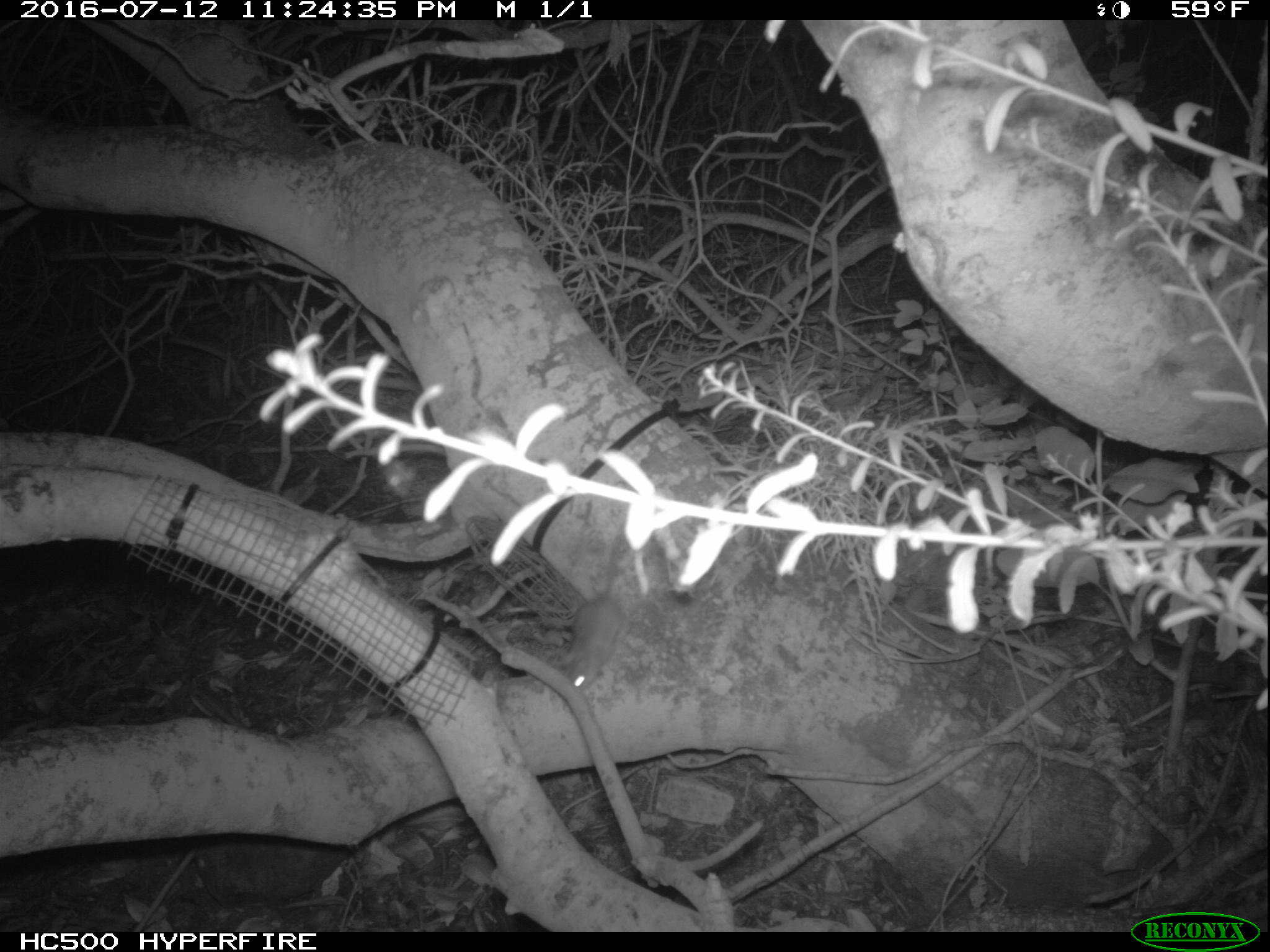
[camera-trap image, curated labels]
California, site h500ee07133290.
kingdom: Animalia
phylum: Chordata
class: Mammalia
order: Rodentia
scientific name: Rodentia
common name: rodent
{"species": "rodent (Rodentia)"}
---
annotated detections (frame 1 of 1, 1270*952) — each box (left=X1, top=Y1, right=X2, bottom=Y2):
rodent: (left=567, top=525, right=629, bottom=690)